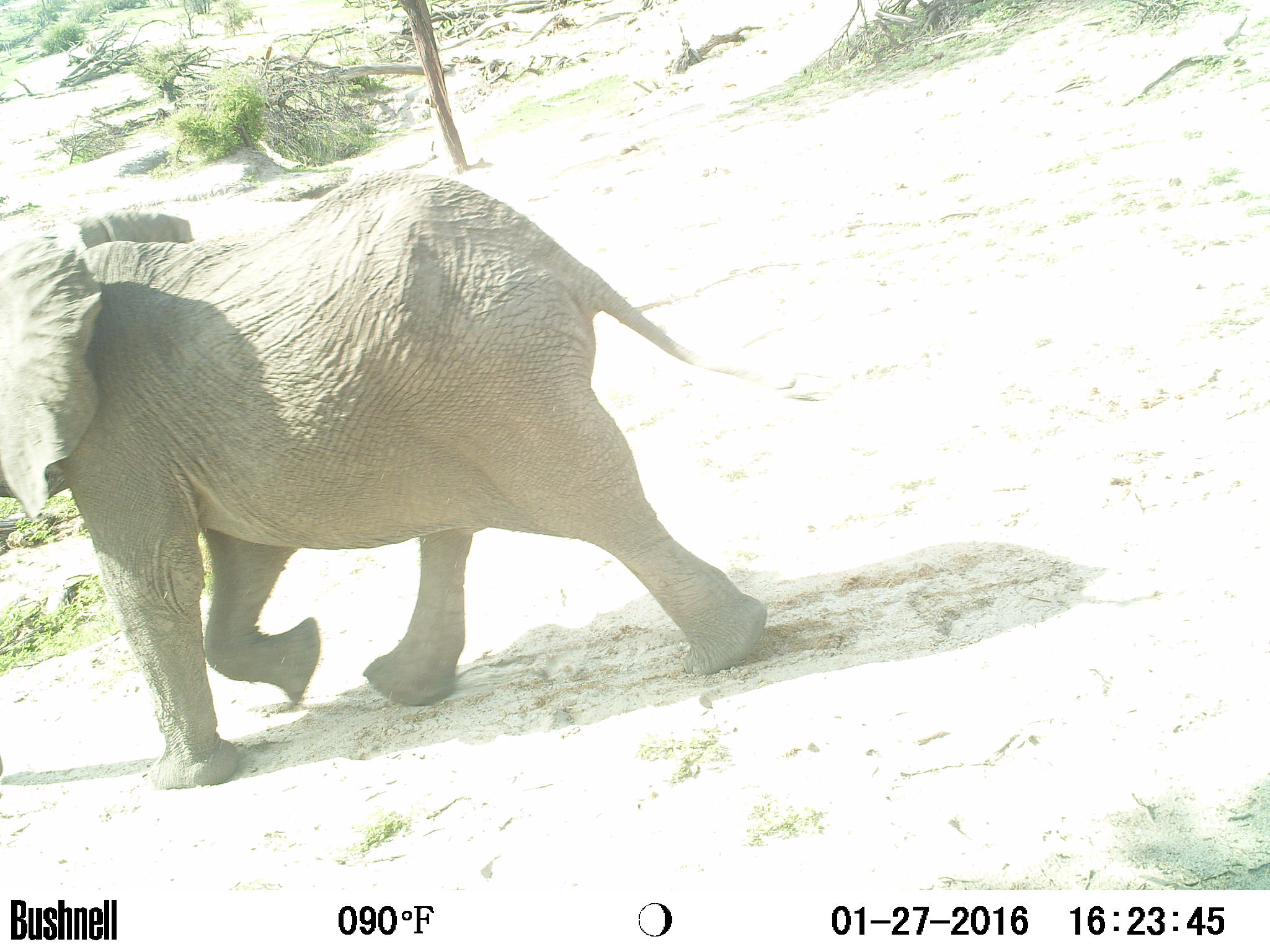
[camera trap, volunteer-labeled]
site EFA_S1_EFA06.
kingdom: Animalia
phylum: Chordata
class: Mammalia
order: Proboscidea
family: Elephantidae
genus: Loxodonta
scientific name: Loxodonta africana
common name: african bush elephant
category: elephant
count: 1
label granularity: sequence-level